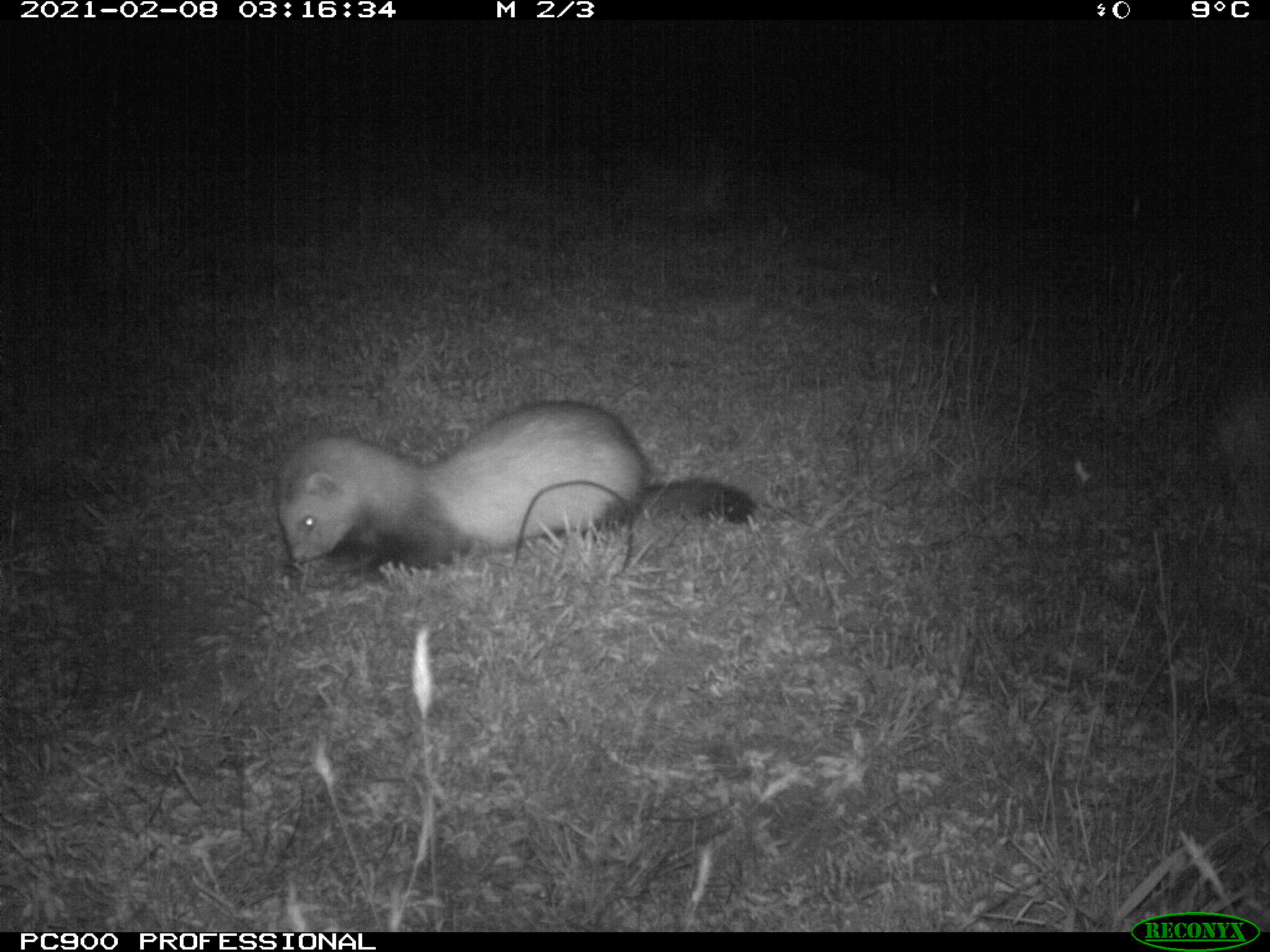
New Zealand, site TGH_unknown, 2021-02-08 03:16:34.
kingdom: Animalia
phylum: Chordata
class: Mammalia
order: Carnivora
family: Mustelidae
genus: Mustela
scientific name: Mustela furo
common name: ferret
Ferret (Mustela furo).